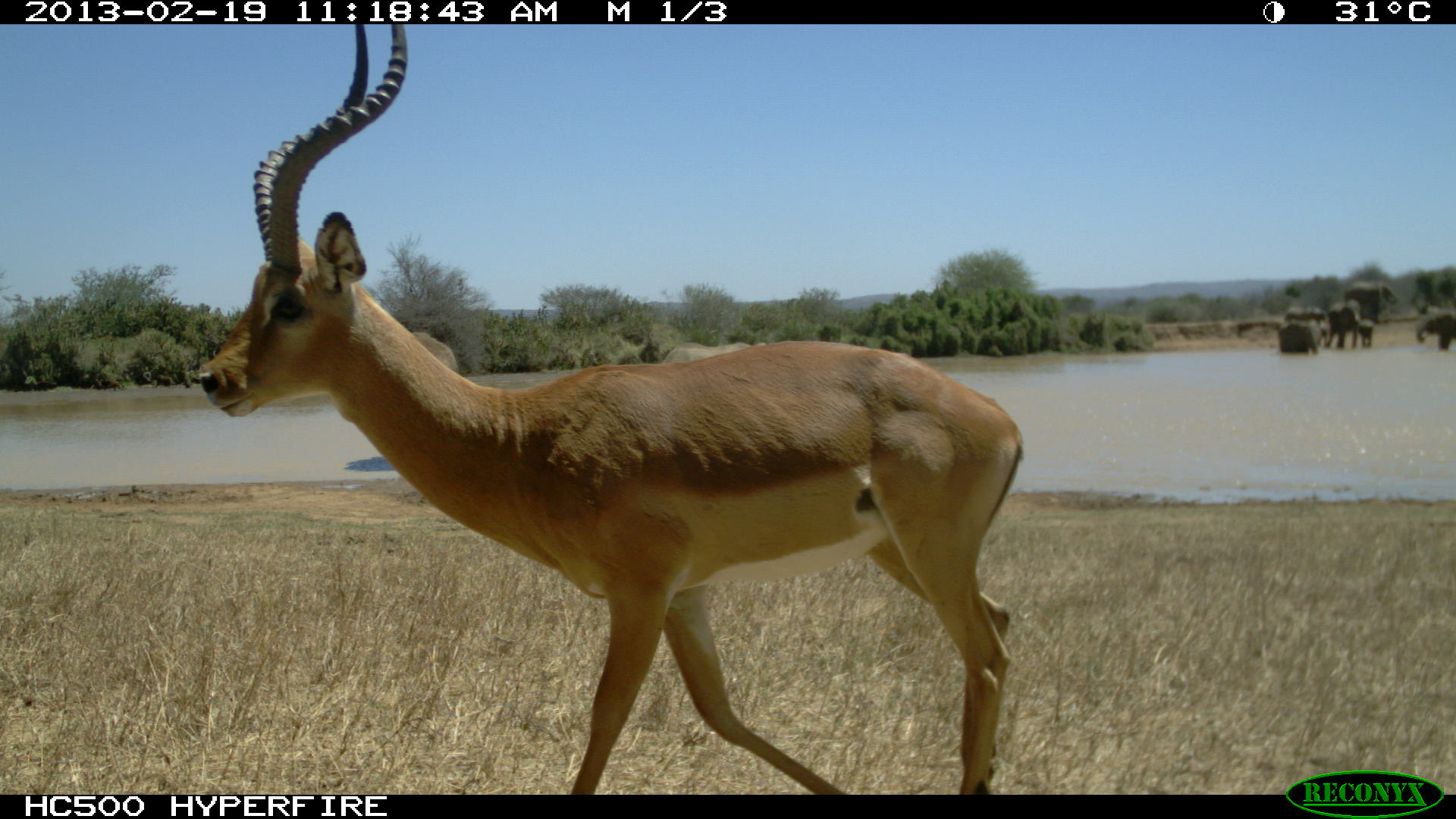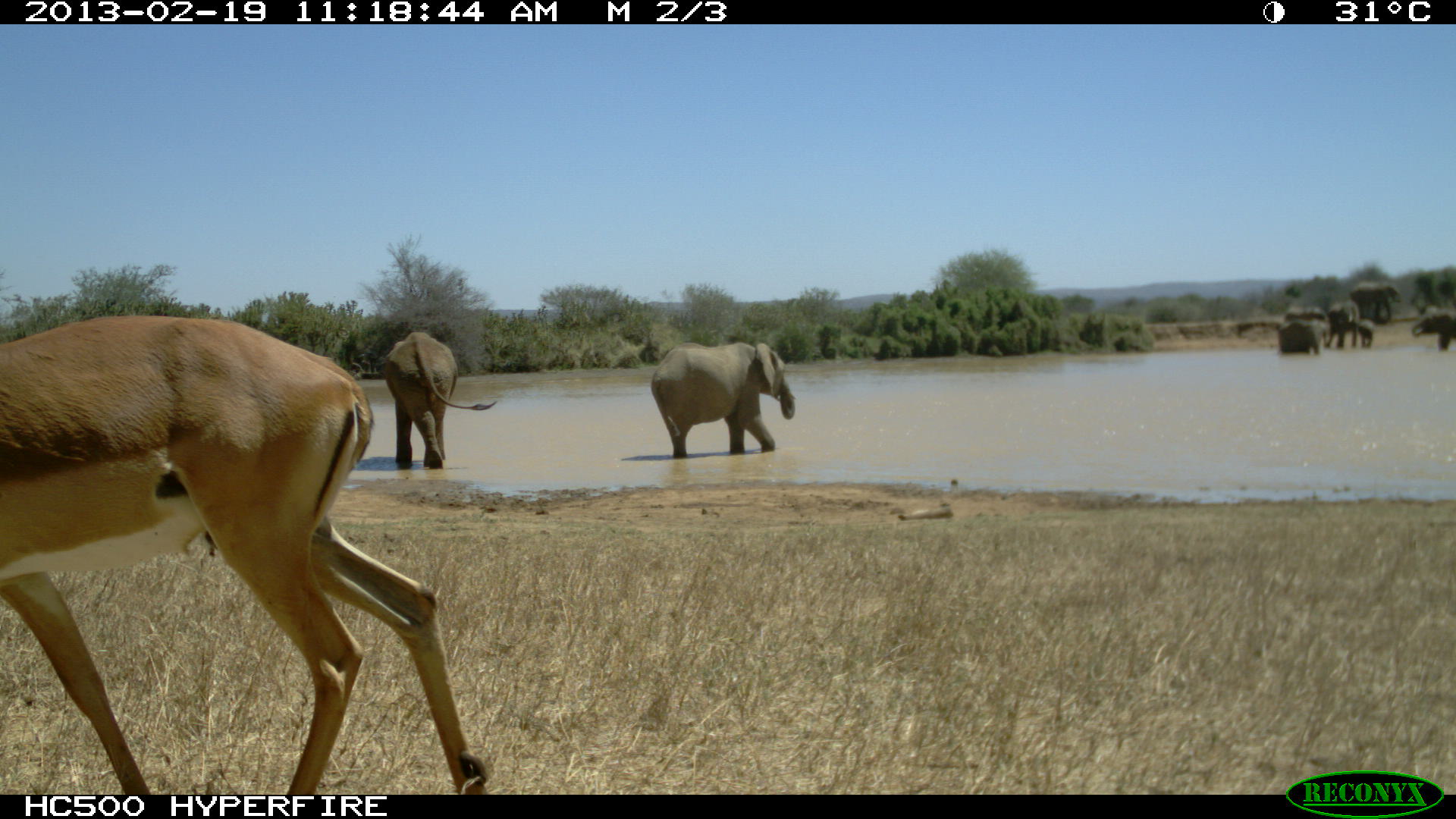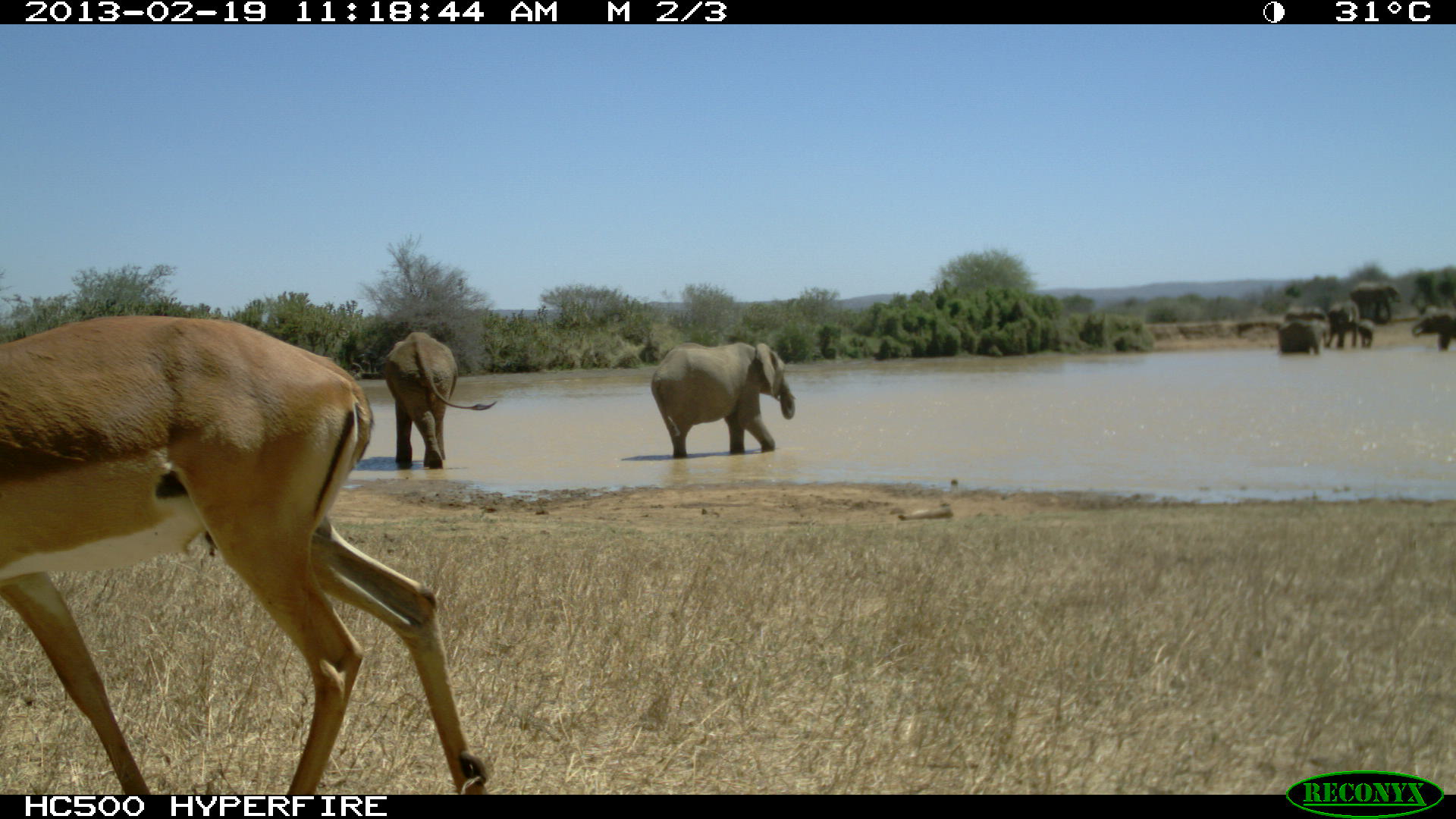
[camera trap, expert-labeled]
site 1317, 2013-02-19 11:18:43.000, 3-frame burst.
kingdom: Animalia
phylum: Chordata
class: Mammalia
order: Artiodactyla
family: Bovidae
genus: Aepyceros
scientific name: Aepyceros melampus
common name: impala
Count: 1.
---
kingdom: Animalia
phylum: Chordata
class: Mammalia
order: Proboscidea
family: Elephantidae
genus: Loxodonta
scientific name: Loxodonta africana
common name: african bush elephant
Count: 8.